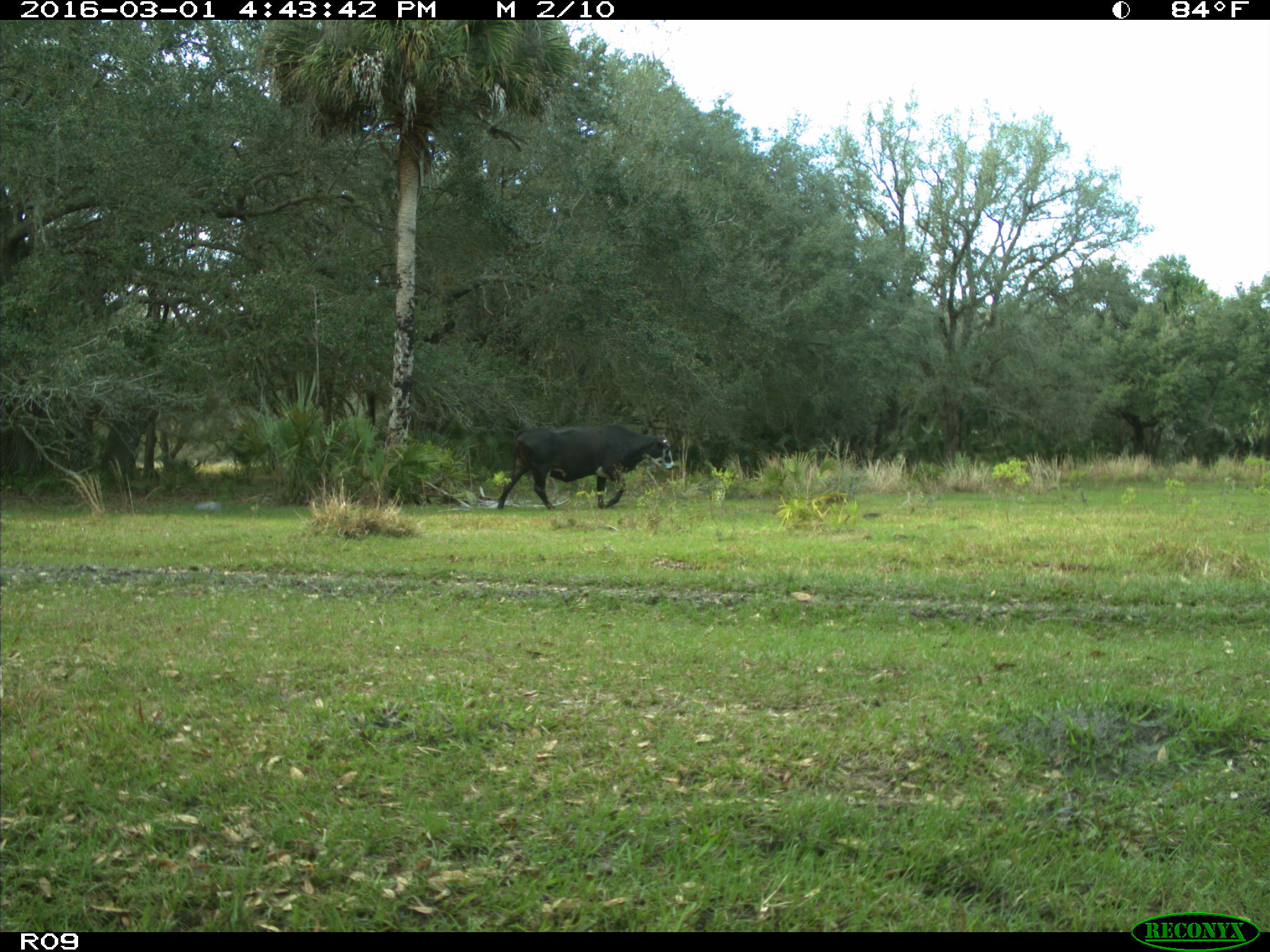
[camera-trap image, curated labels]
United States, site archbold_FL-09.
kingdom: Animalia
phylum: Chordata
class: Mammalia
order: Artiodactyla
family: Bovidae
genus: Bos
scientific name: Bos taurus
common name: domestic cow